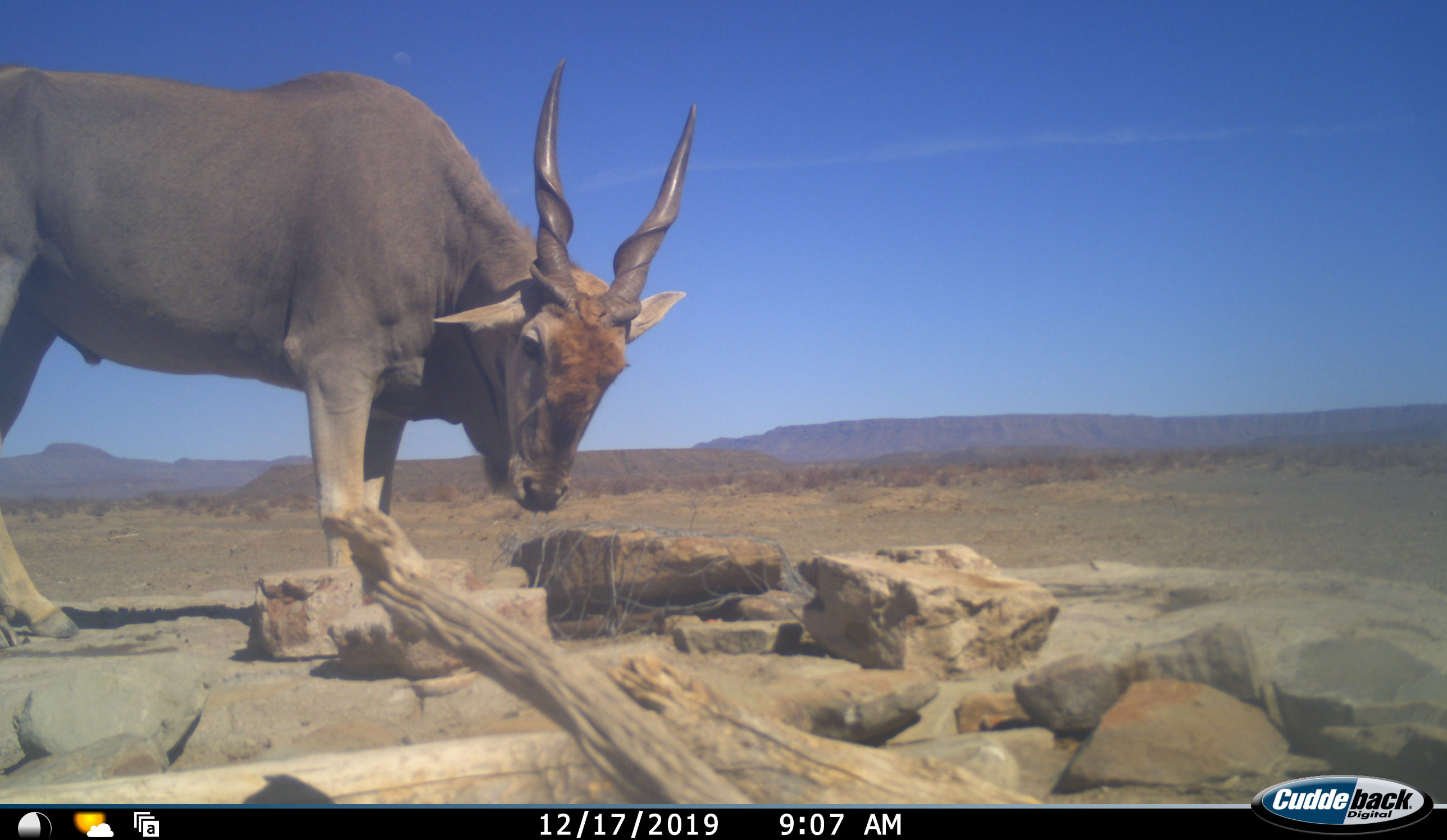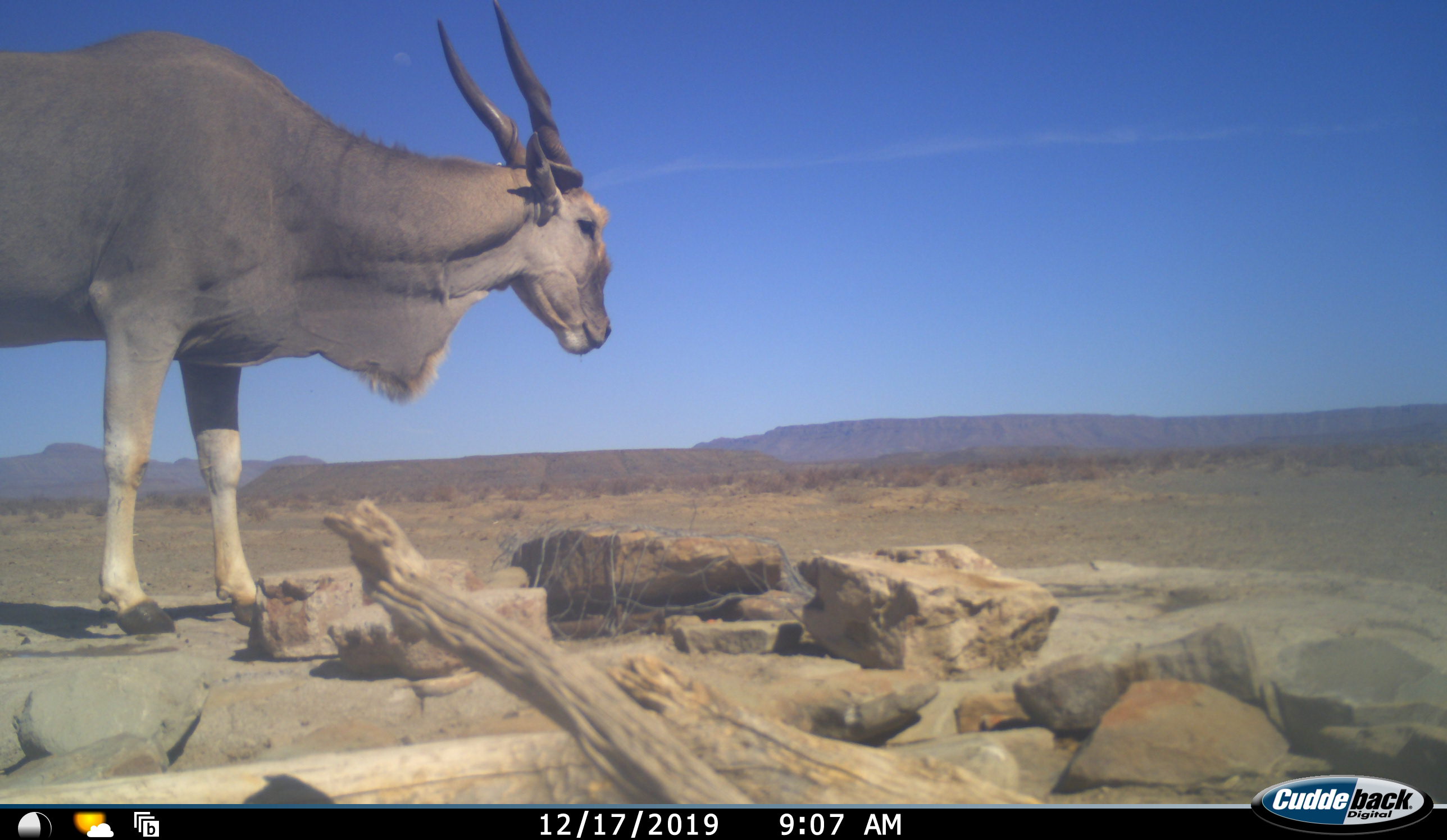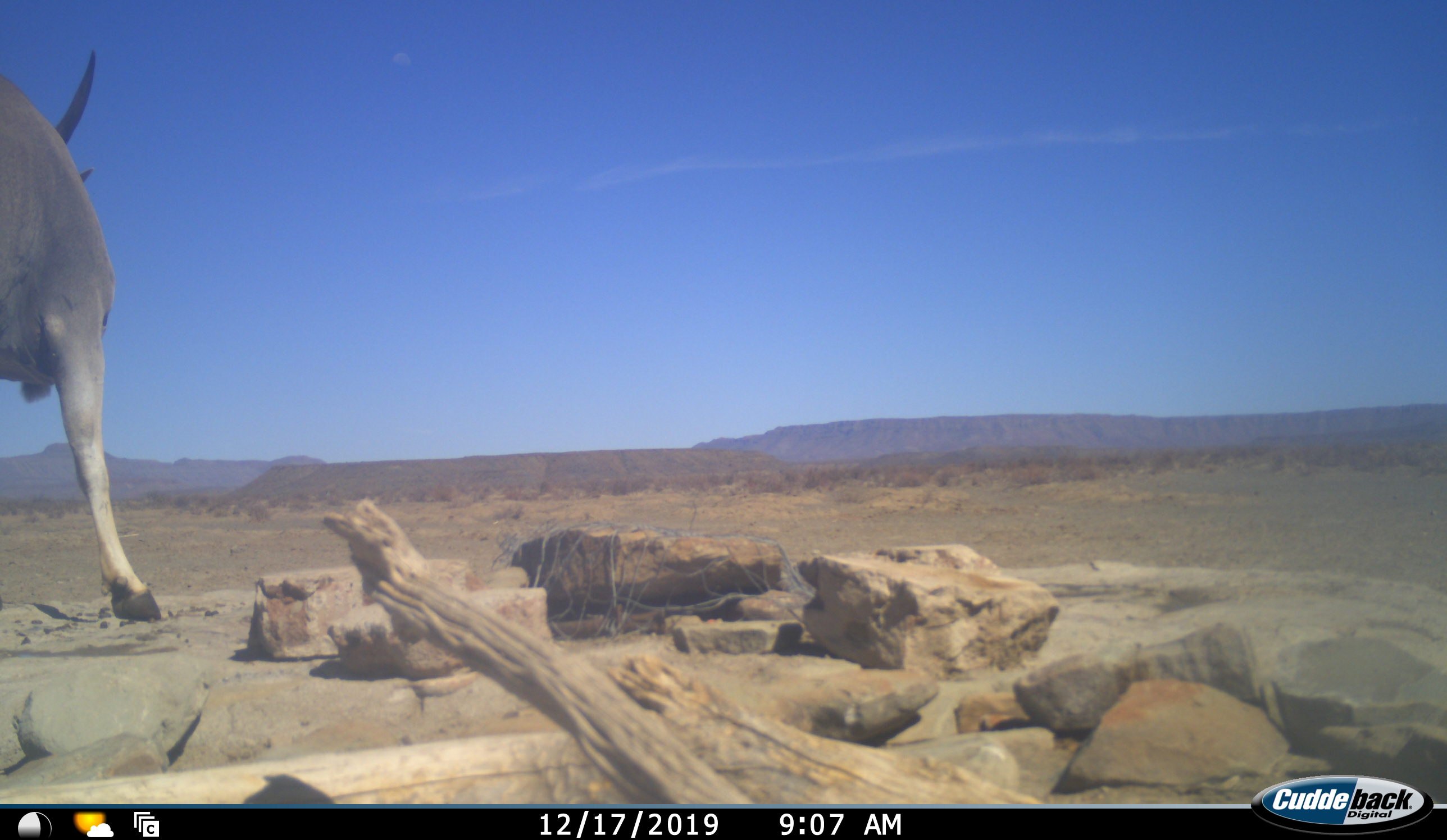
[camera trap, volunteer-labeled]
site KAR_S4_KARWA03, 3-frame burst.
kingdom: Animalia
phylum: Chordata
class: Mammalia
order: Artiodactyla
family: Bovidae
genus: Tragelaphus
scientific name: Tragelaphus oryx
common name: eland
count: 1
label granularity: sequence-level